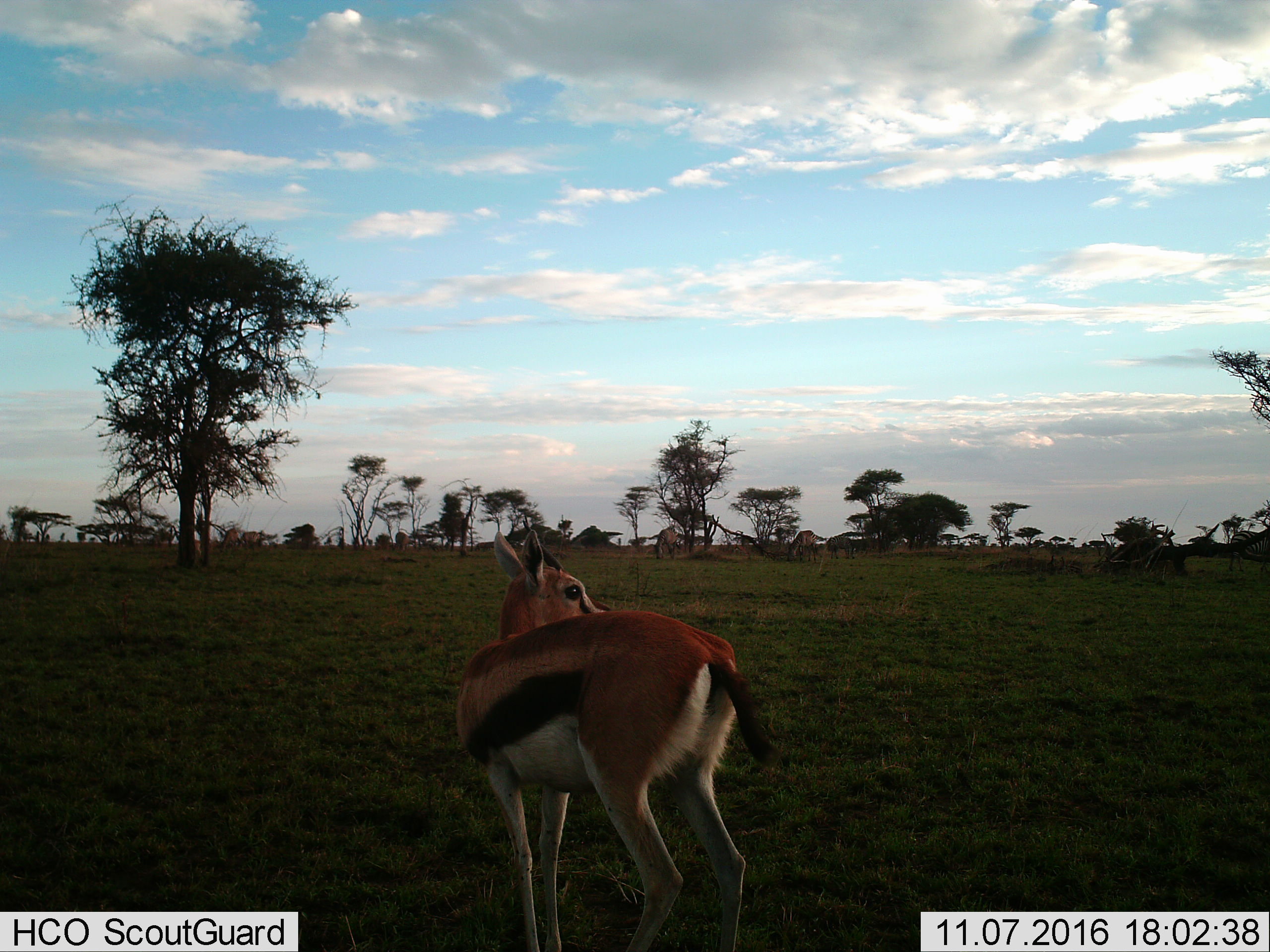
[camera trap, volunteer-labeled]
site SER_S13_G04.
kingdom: Animalia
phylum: Chordata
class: Mammalia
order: Artiodactyla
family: Bovidae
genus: Eudorcas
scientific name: Eudorcas thomsonii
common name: thomson's gazelle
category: gazellethomsons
Gazellethomsons (thomson's gazelle) (Eudorcas thomsonii), count 1. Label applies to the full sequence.